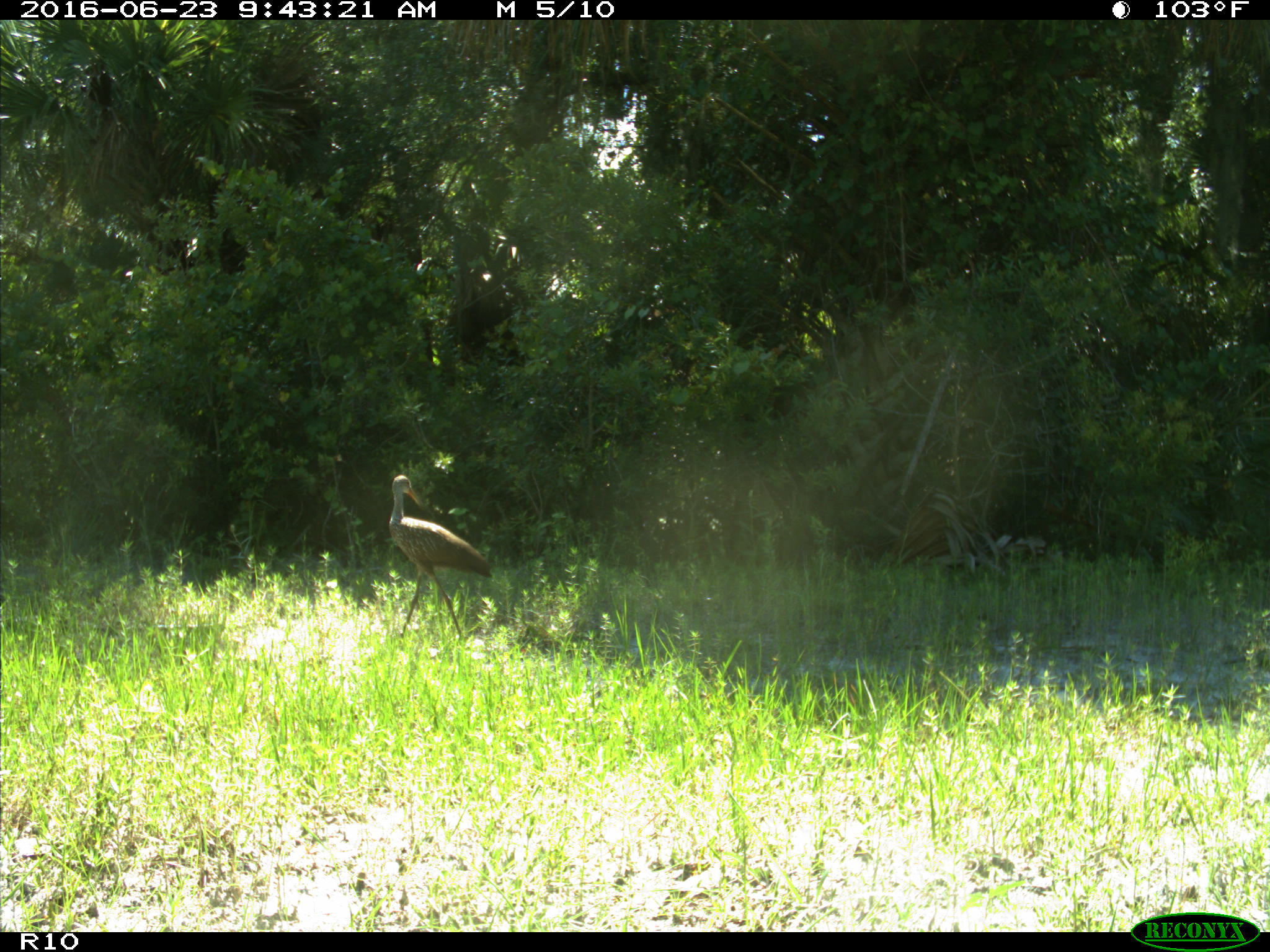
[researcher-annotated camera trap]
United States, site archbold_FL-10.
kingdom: Animalia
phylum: Chordata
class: Aves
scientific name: Aves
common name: birds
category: unidentified bird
Unidentified bird (birds) (Aves).